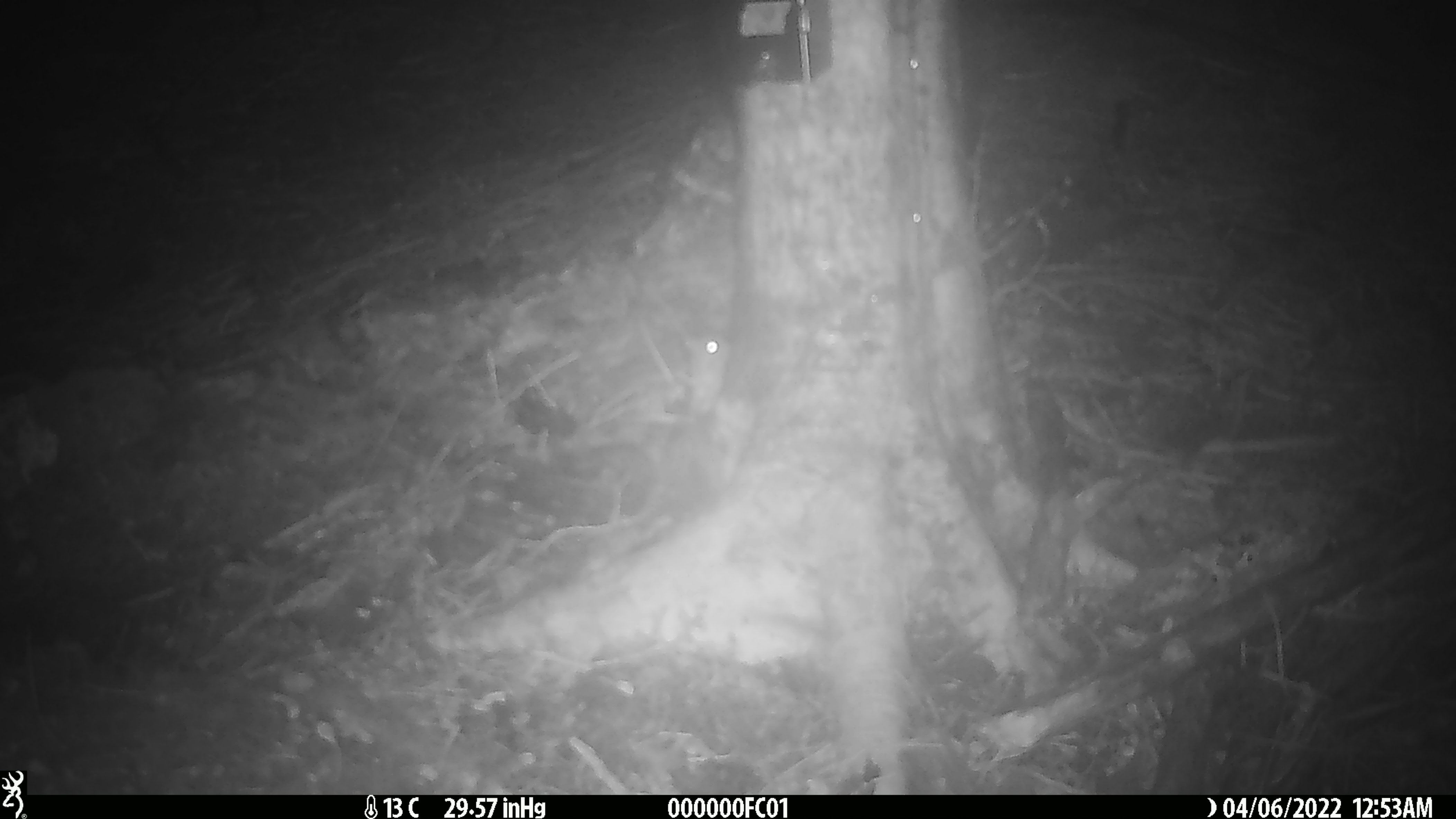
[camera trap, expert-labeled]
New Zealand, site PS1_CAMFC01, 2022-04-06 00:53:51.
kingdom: Animalia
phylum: Chordata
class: Mammalia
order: Rodentia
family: Muridae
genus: Mus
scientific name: Mus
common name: mouse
Mouse (Mus).